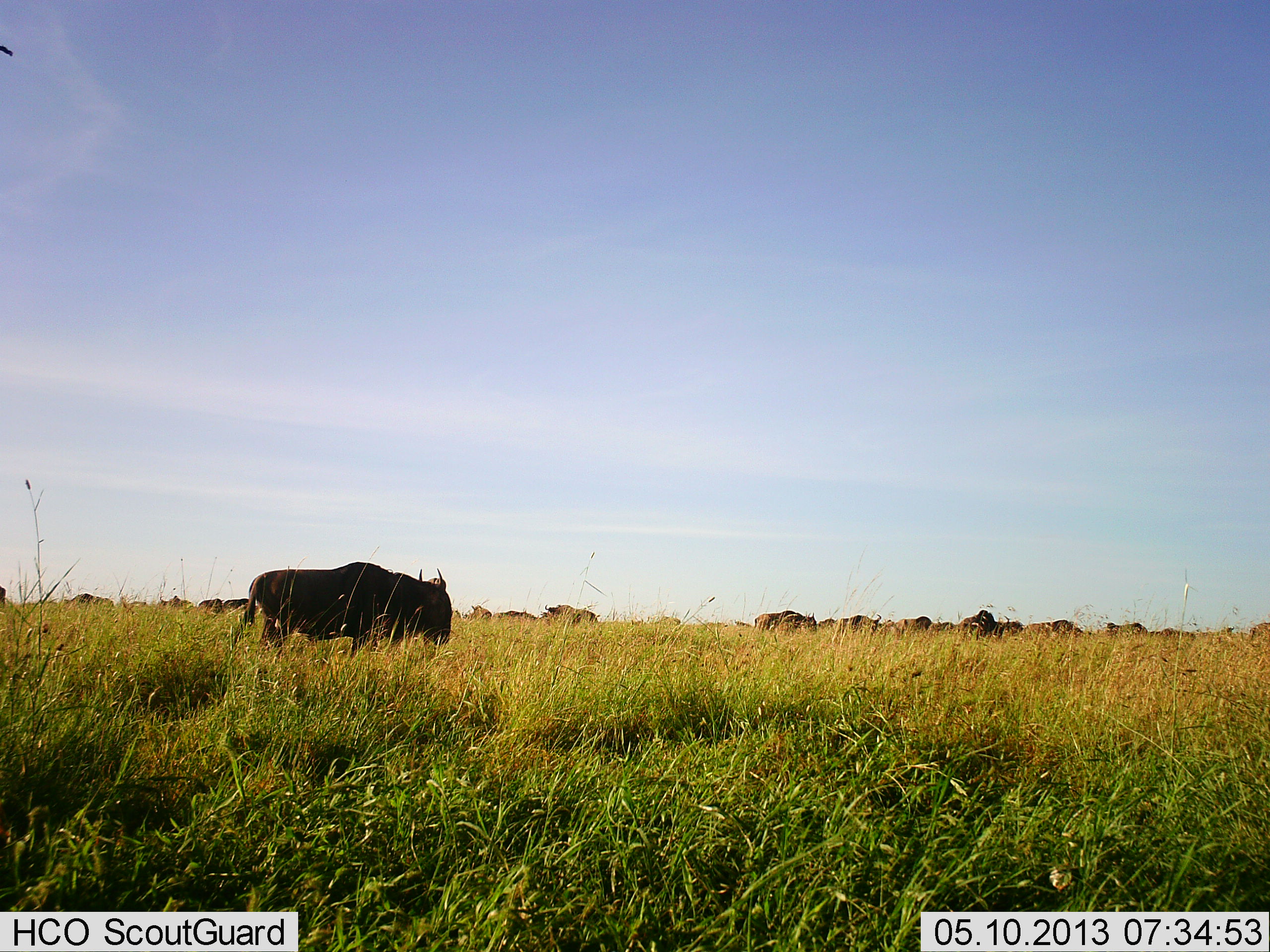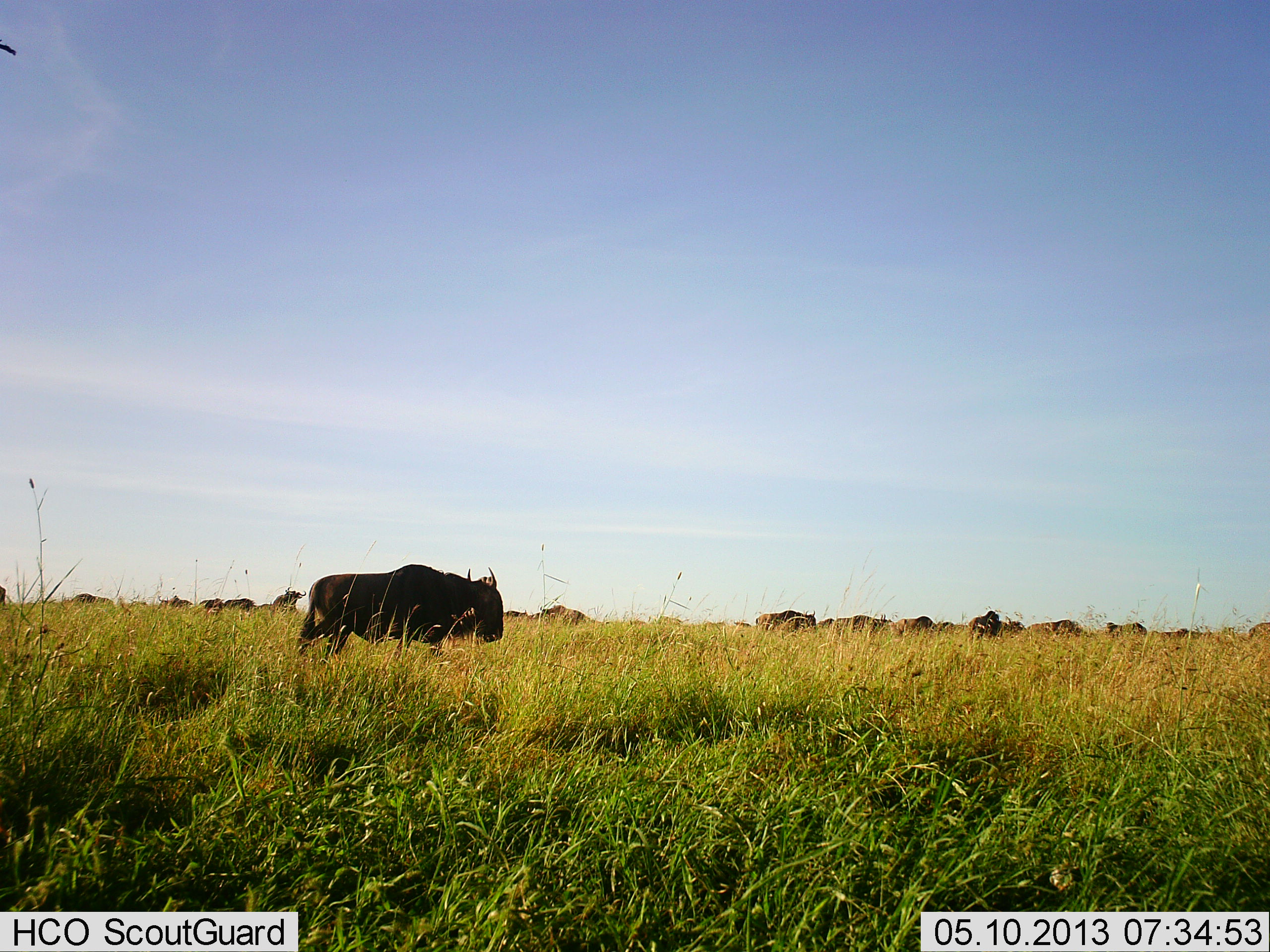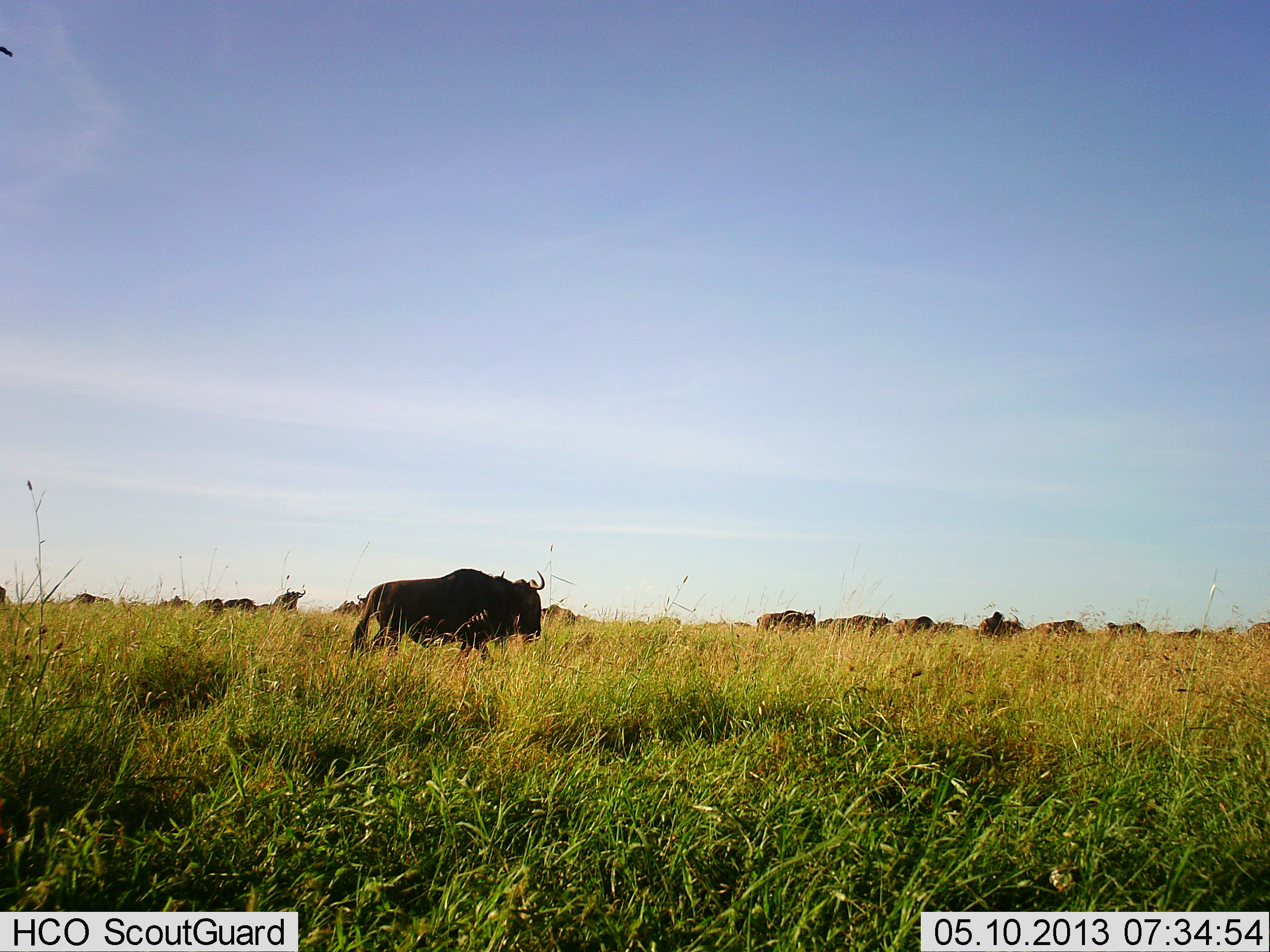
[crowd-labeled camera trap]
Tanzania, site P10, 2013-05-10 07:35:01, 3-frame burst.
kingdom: Animalia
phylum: Chordata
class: Mammalia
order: Artiodactyla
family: Bovidae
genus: Connochaetes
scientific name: Connochaetes taurinus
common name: blue wildebeest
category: wildebeest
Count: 11-50.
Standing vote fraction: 59%.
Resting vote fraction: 0%.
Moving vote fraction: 93%.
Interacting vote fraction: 0%.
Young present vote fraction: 0%.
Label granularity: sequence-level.